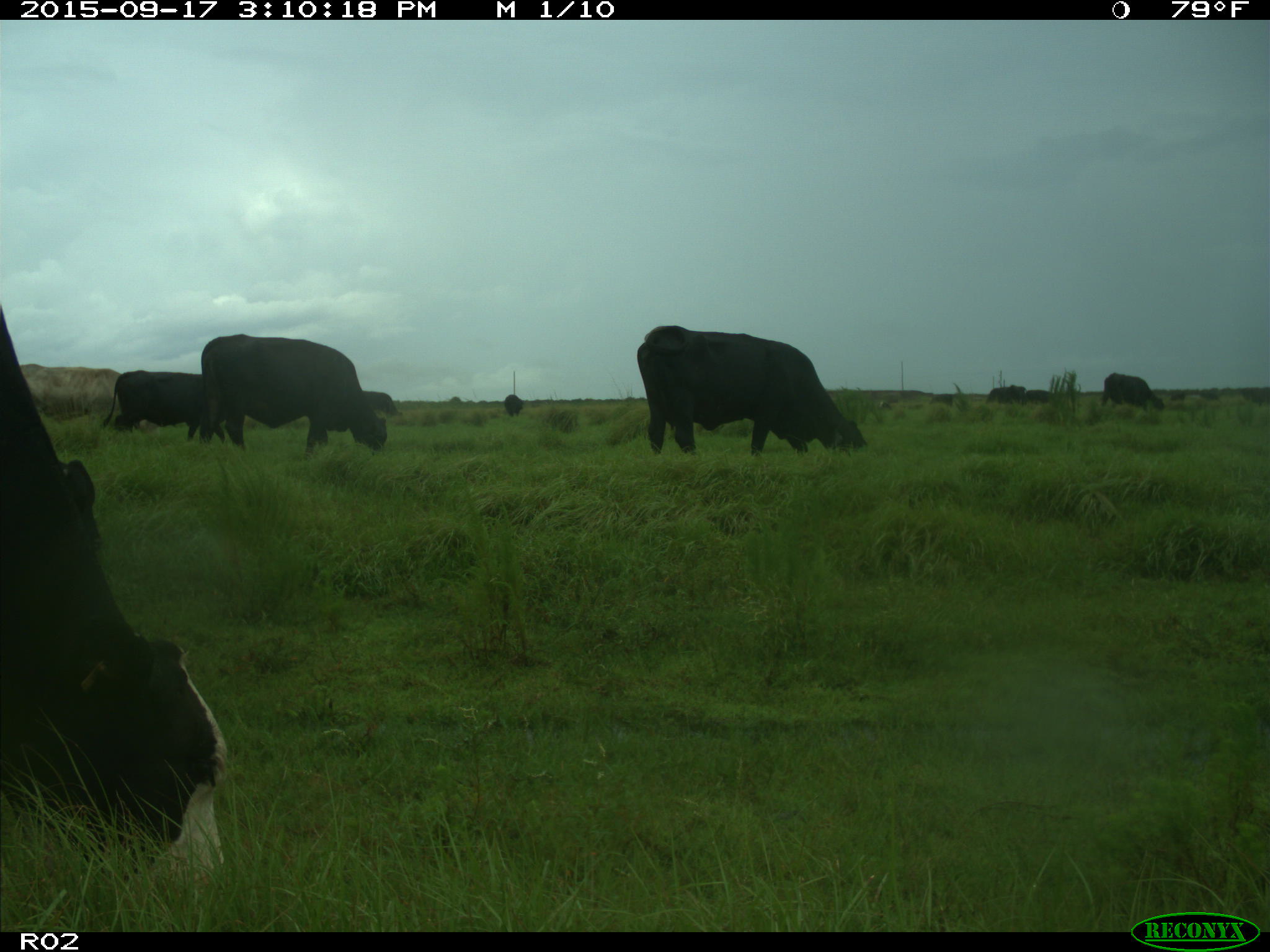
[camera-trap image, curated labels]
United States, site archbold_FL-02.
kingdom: Animalia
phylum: Chordata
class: Mammalia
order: Artiodactyla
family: Bovidae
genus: Bos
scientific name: Bos taurus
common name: domestic cow